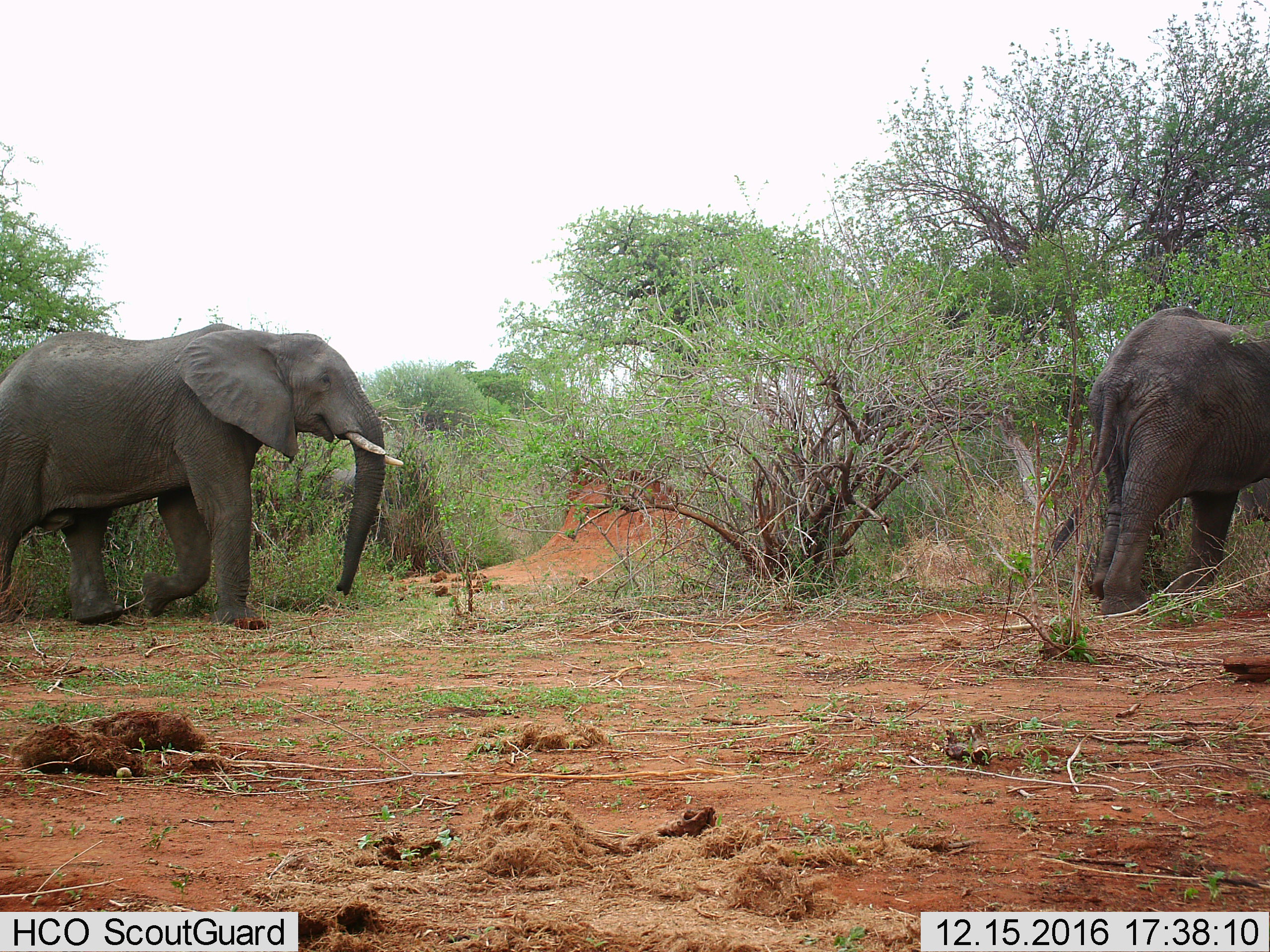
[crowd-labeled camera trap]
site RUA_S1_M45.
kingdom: Animalia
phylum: Chordata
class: Mammalia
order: Proboscidea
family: Elephantidae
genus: Loxodonta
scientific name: Loxodonta africana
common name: african bush elephant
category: elephant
Elephant (african bush elephant) (Loxodonta africana), count 2. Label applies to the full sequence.